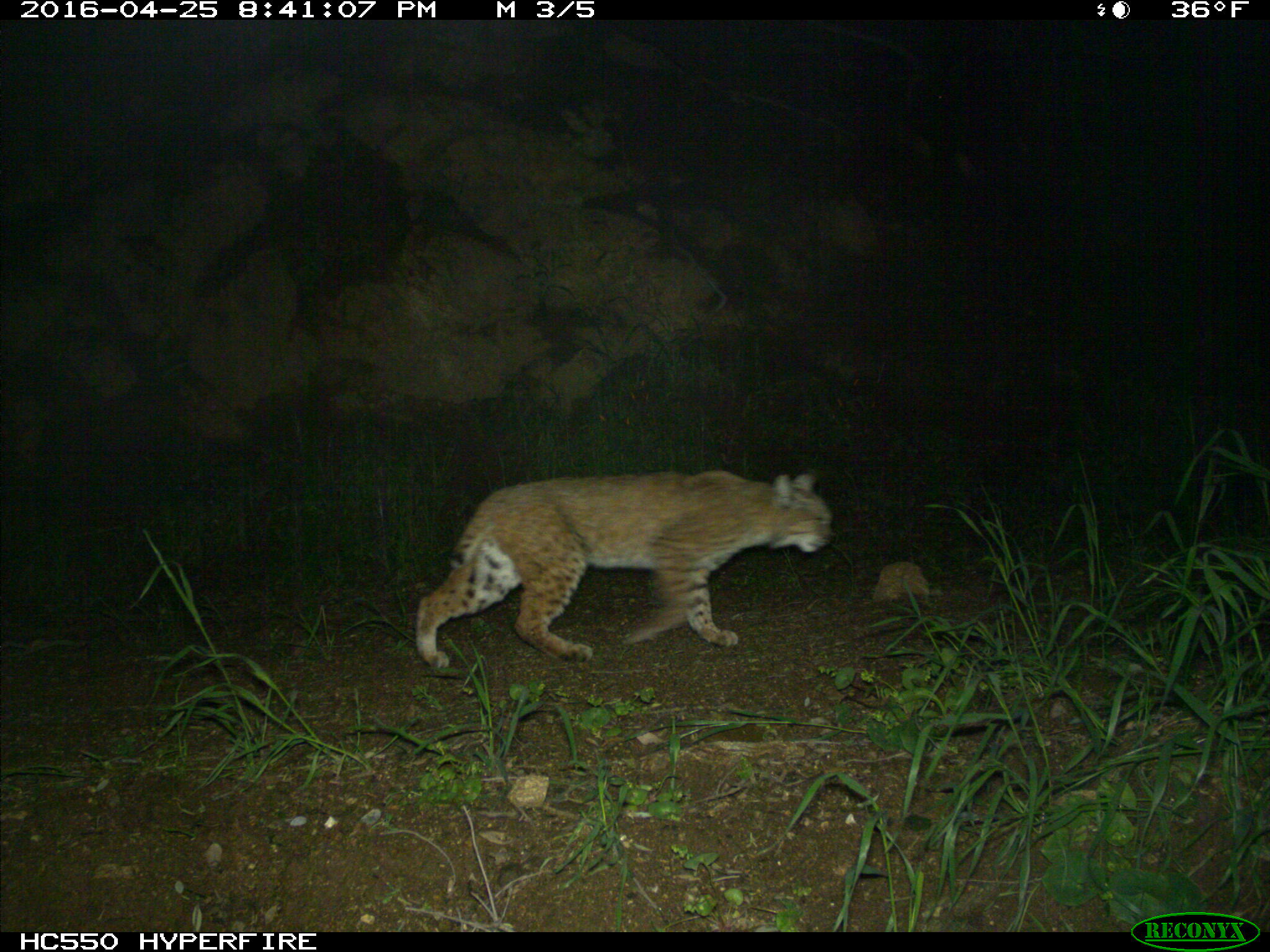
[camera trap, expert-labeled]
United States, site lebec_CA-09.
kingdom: Animalia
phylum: Chordata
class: Mammalia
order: Carnivora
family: Felidae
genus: Lynx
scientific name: Lynx rufus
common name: bobcat